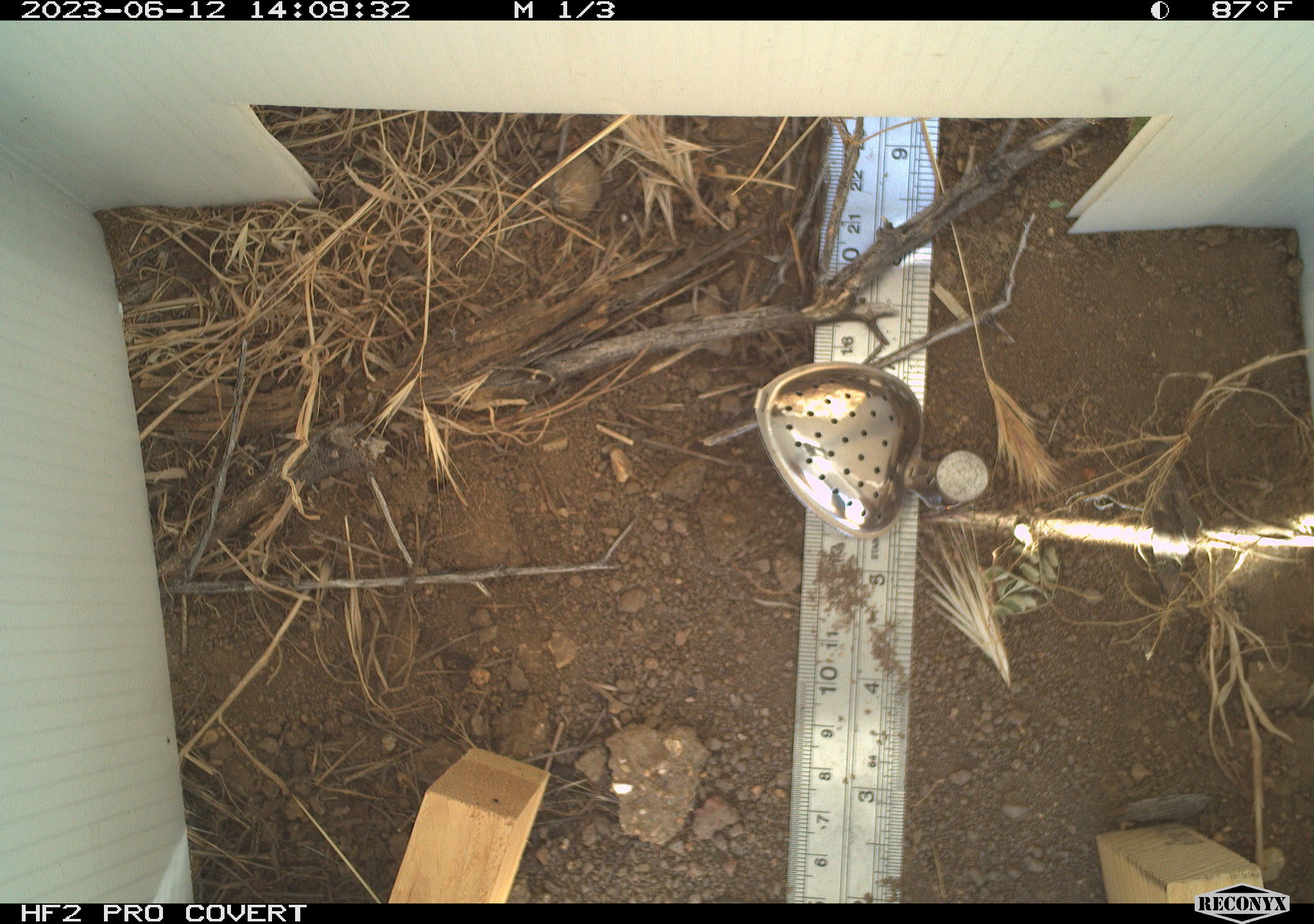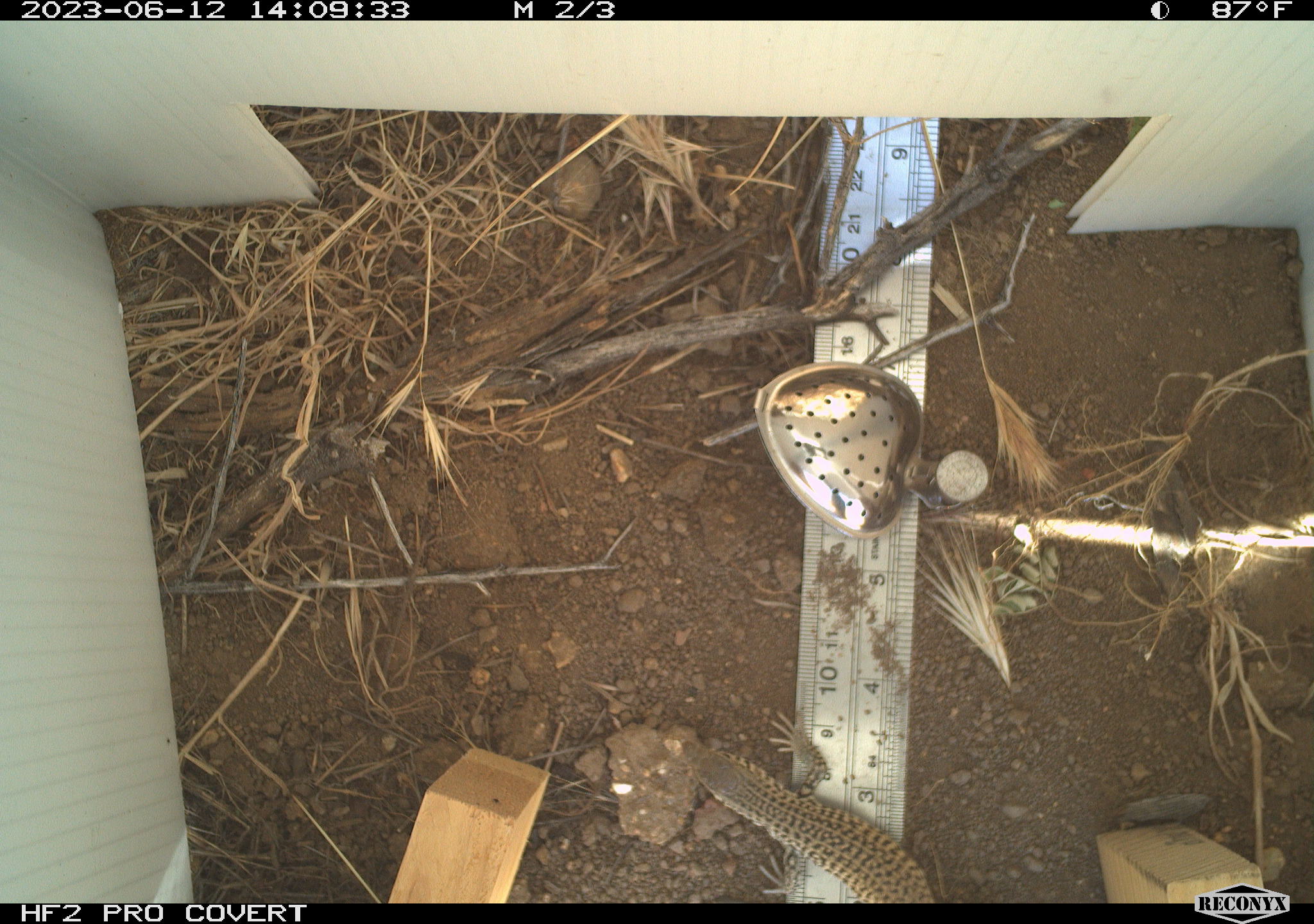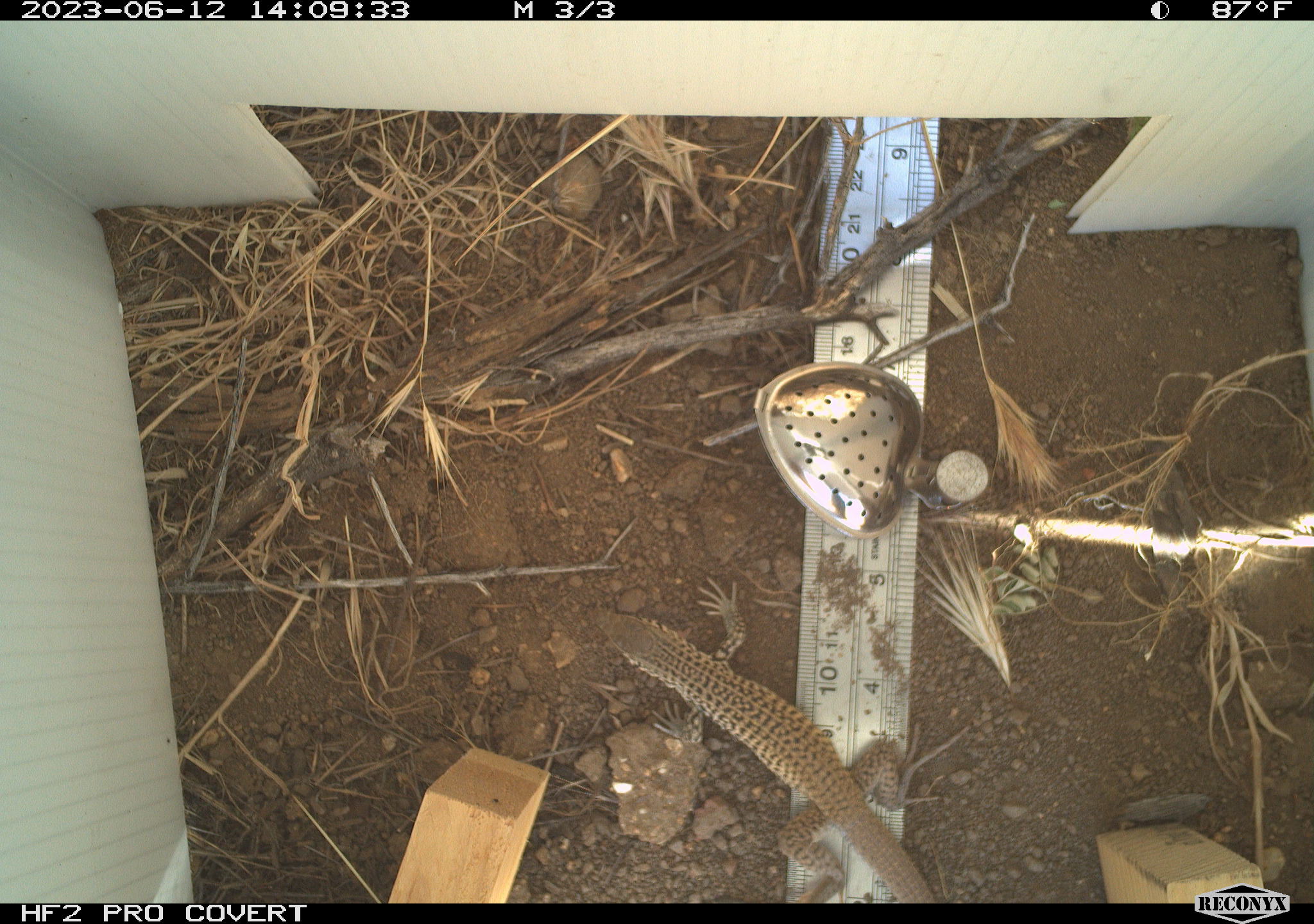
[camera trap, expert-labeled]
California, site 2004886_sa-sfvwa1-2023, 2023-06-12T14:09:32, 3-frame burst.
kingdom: Animalia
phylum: Chordata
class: Reptilia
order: Squamata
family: Teiidae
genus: Aspidoscelis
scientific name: Aspidoscelis tigris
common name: western whiptail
Western whiptail (Aspidoscelis tigris).